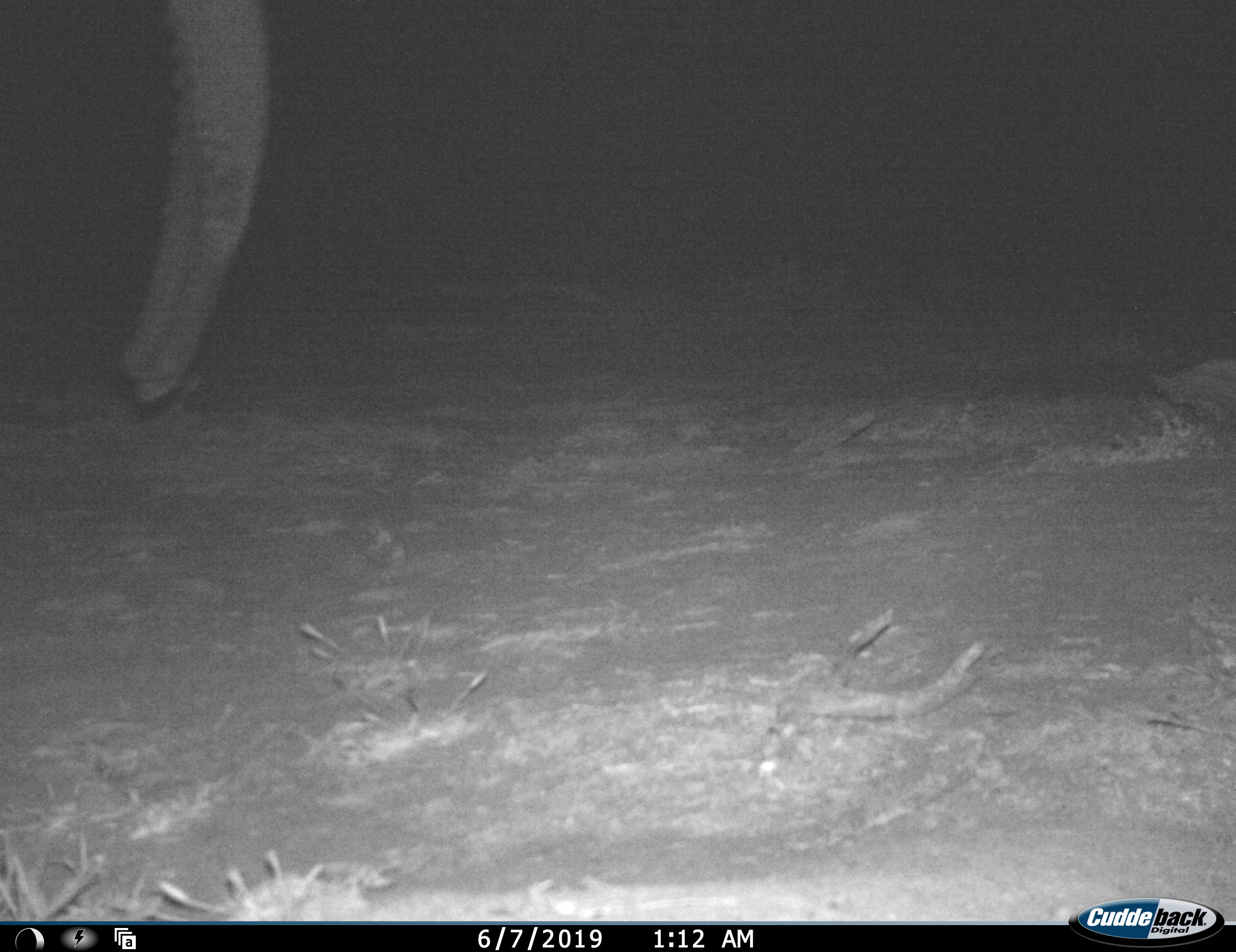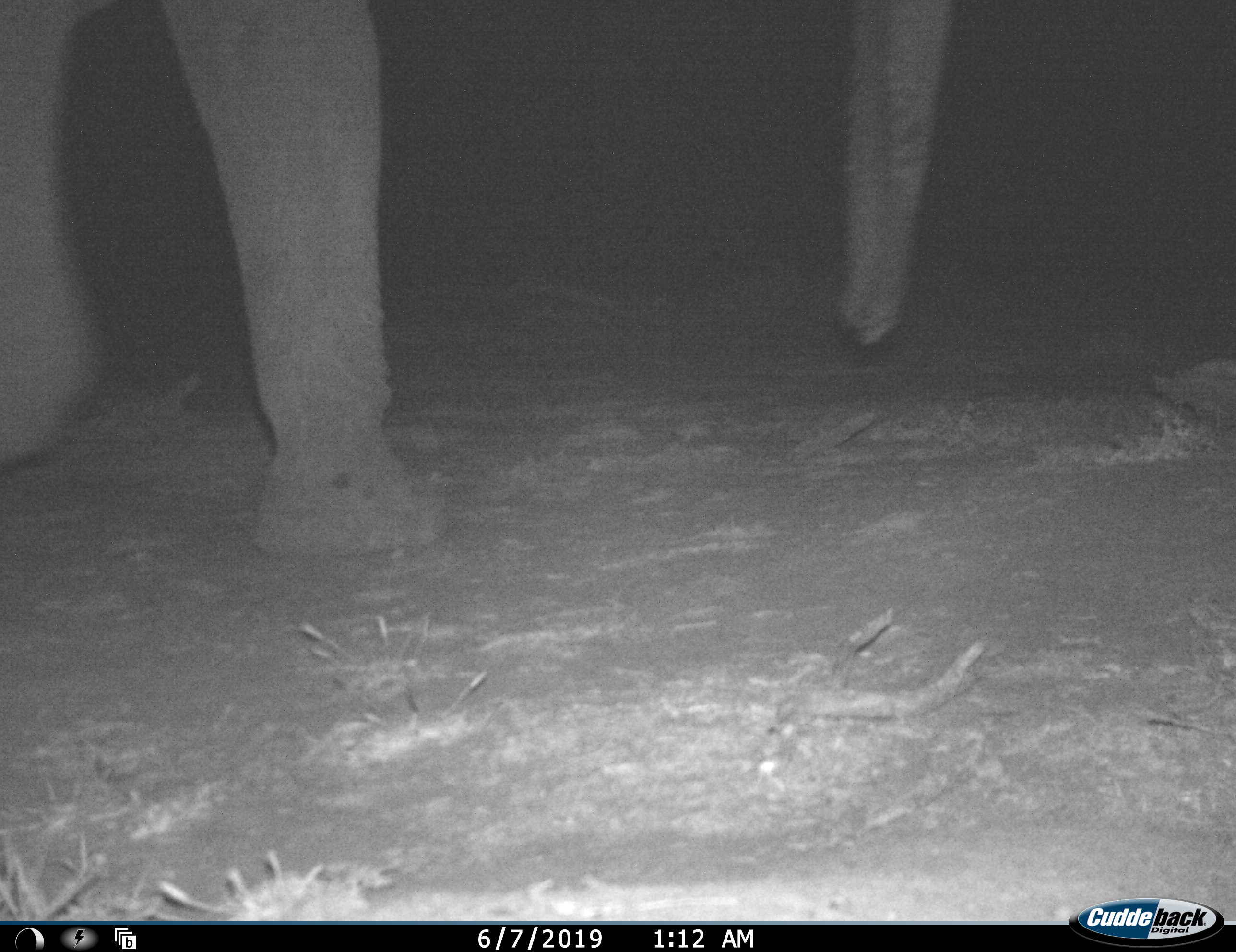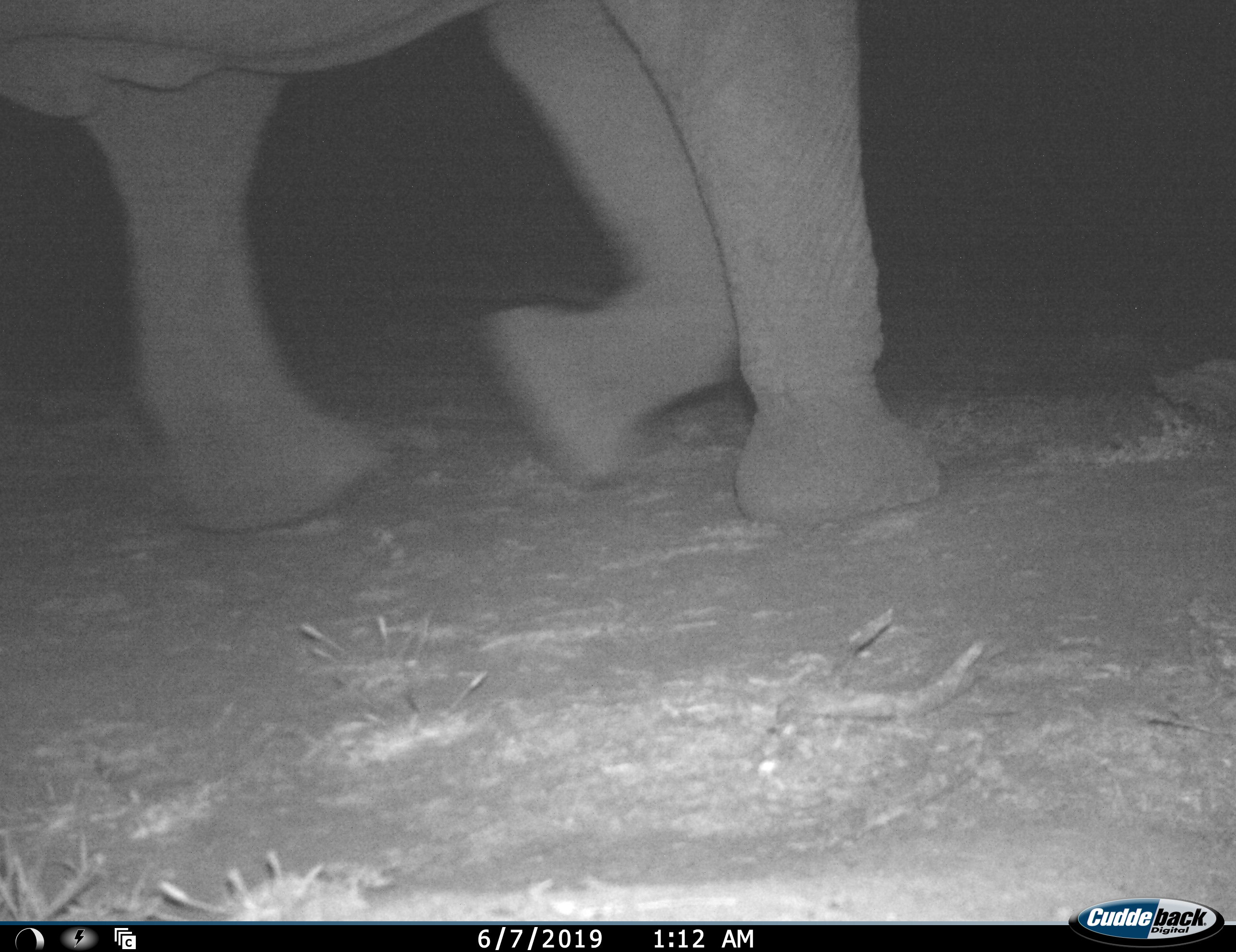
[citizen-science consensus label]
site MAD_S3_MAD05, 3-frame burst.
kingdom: Animalia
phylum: Chordata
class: Mammalia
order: Proboscidea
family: Elephantidae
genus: Loxodonta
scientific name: Loxodonta africana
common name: african bush elephant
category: elephant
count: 1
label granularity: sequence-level